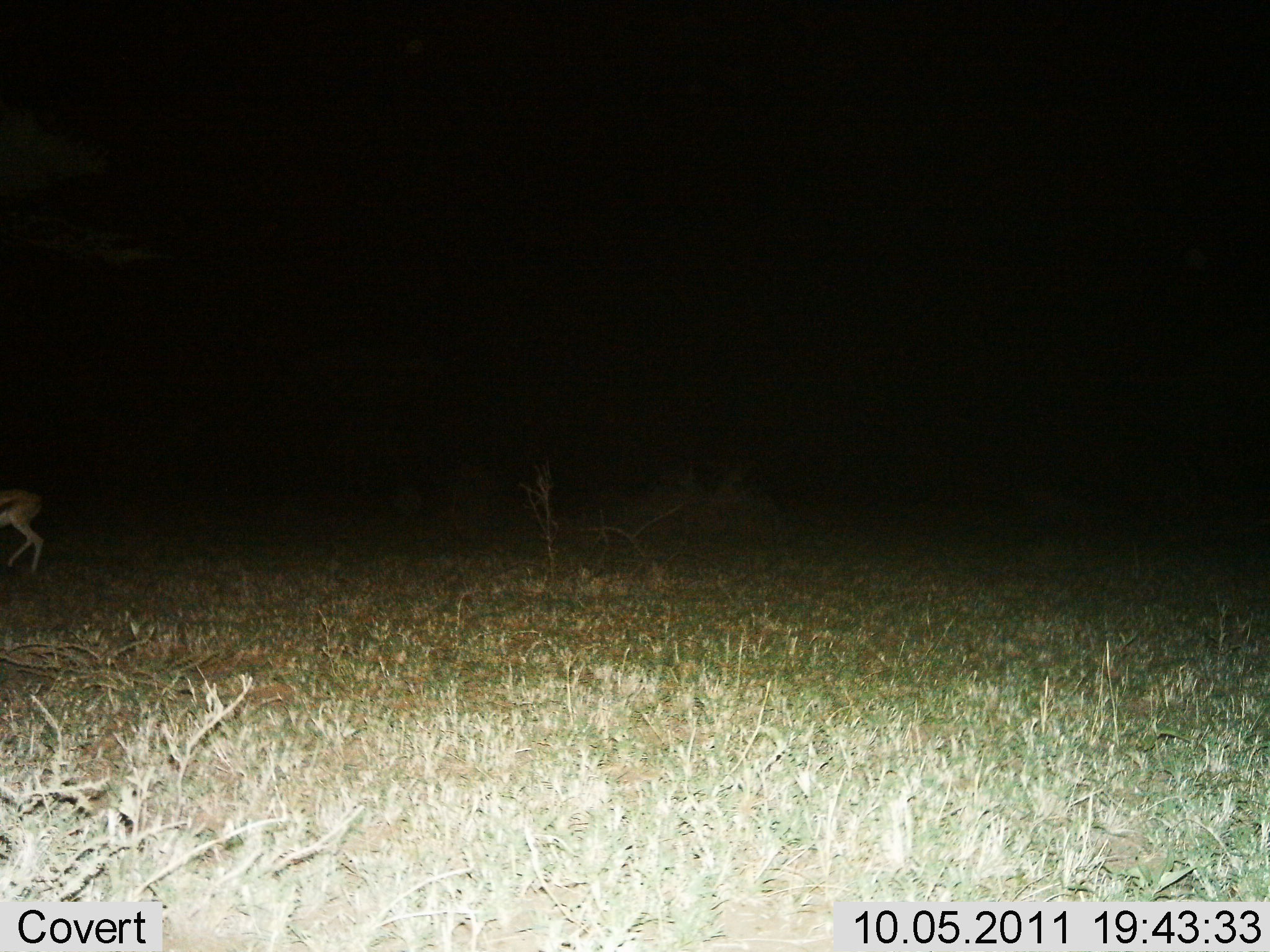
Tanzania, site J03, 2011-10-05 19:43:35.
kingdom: Animalia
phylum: Chordata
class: Mammalia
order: Artiodactyla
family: Bovidae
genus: Eudorcas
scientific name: Eudorcas thomsonii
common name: thomson's gazelle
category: gazellethomsons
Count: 1.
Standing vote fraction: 38%.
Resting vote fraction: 0%.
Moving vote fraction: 62%.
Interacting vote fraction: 0%.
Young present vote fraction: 0%.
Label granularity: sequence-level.